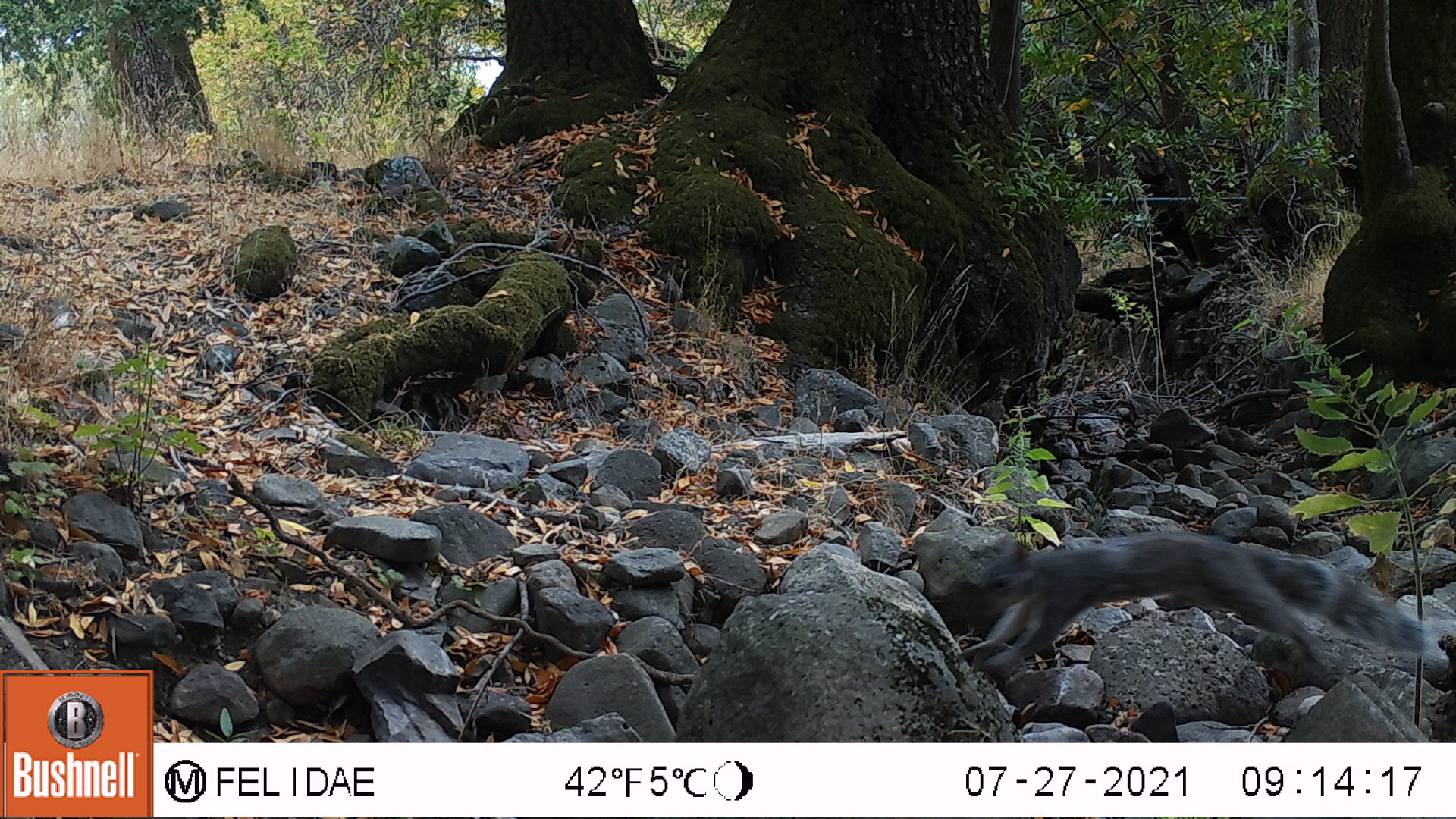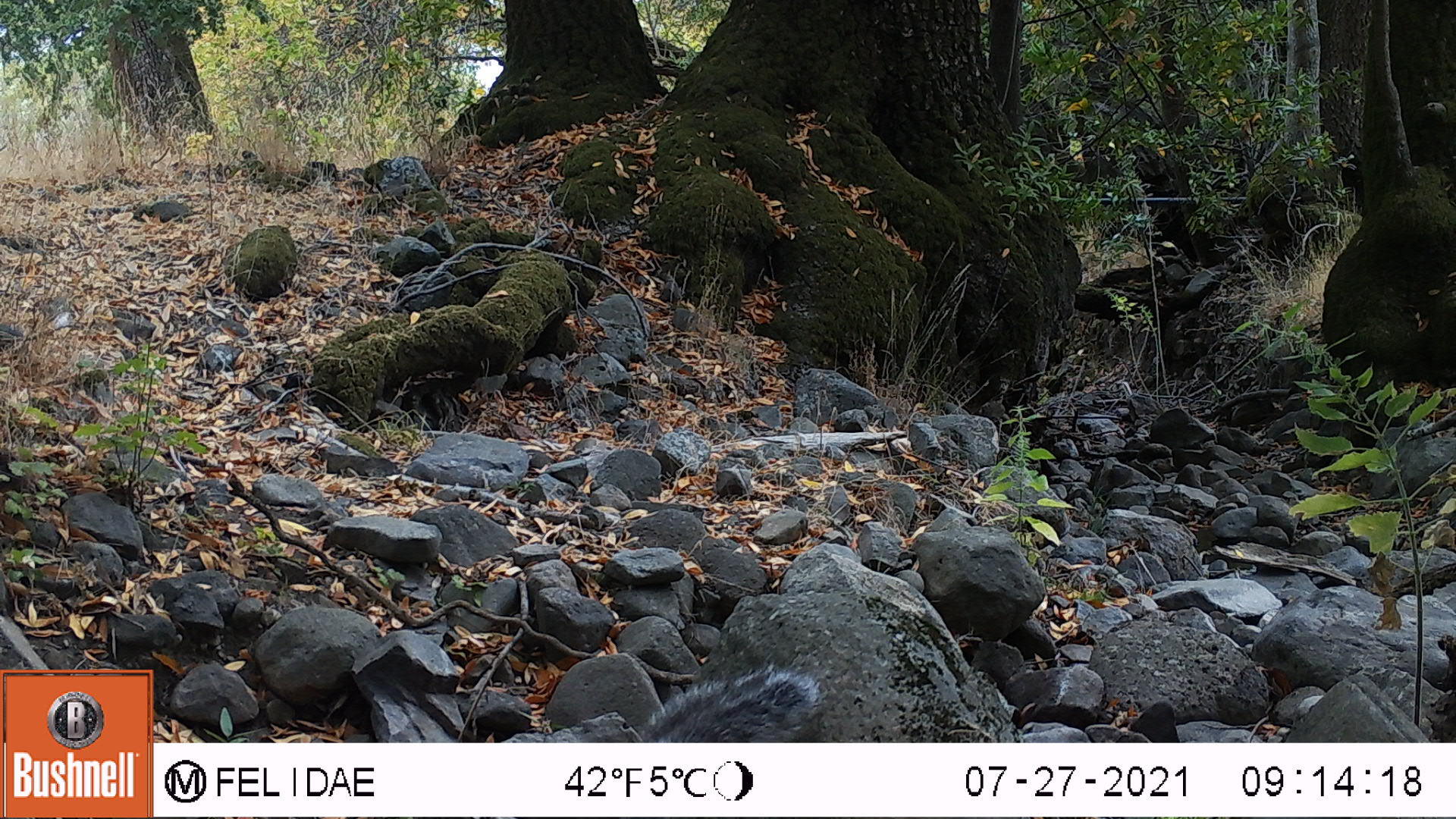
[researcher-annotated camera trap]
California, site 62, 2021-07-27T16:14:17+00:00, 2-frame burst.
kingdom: Animalia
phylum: Chordata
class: Mammalia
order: Rodentia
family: Sciuridae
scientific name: Sciuridae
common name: squirrel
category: unknown squirrel